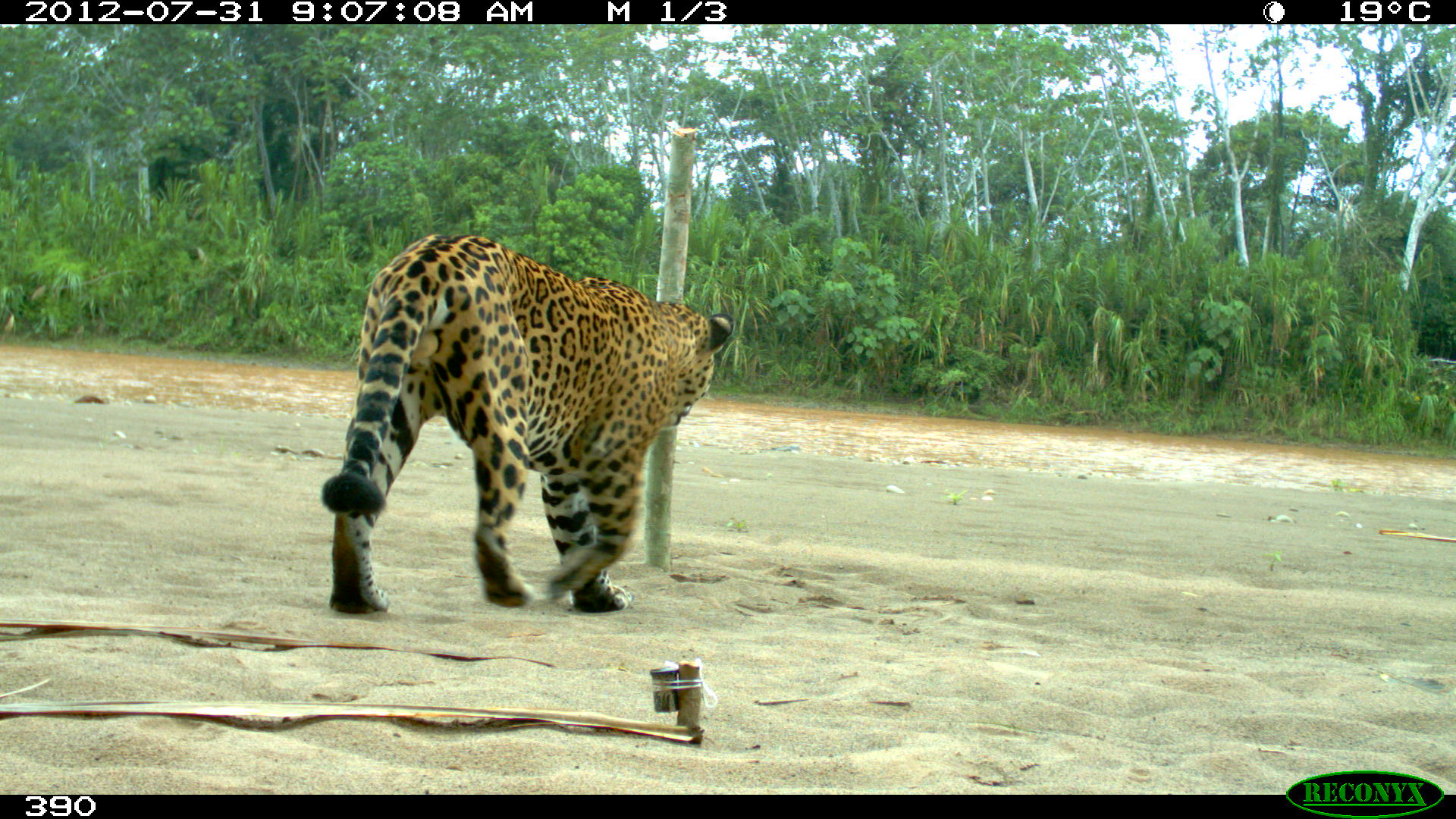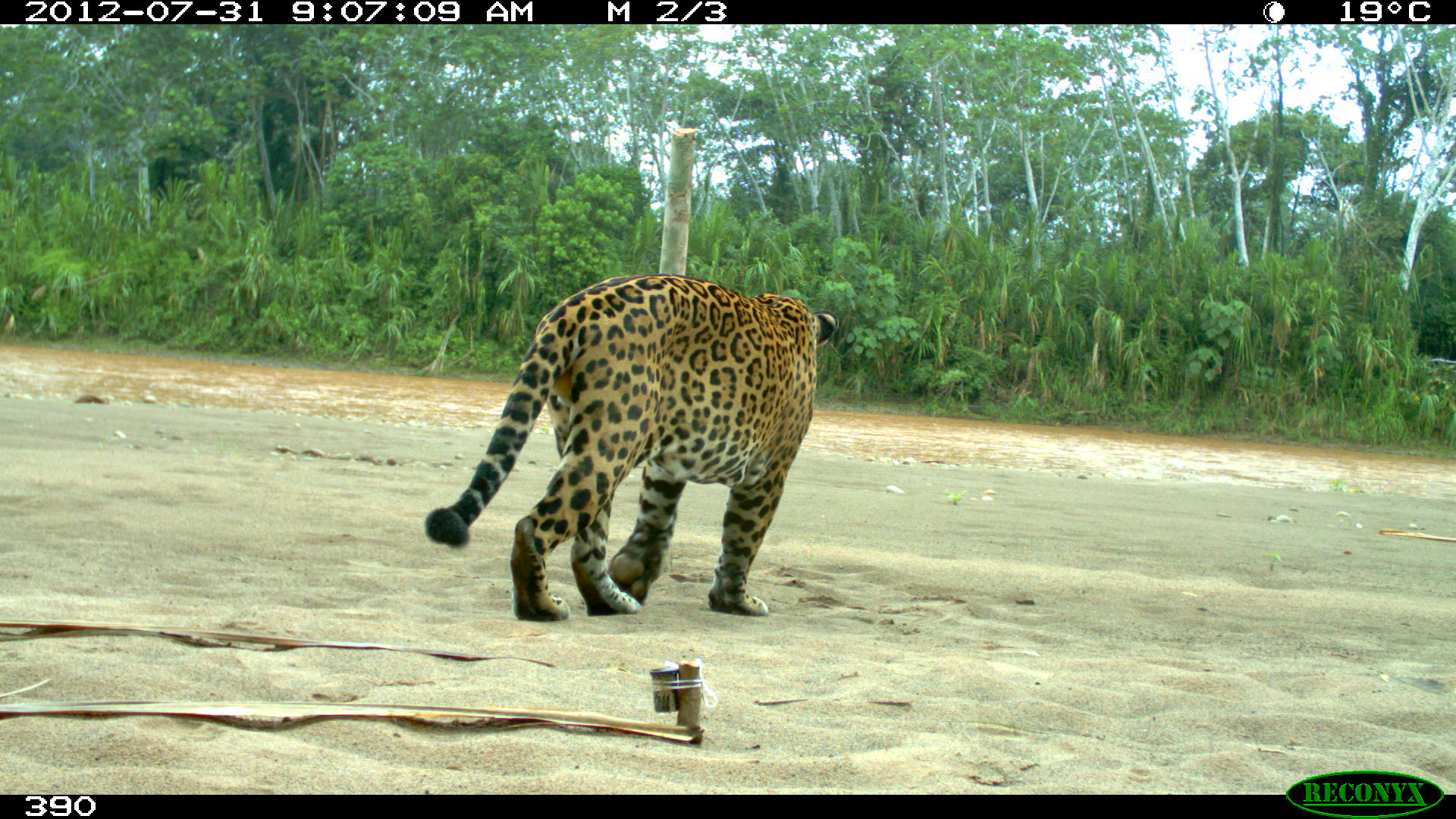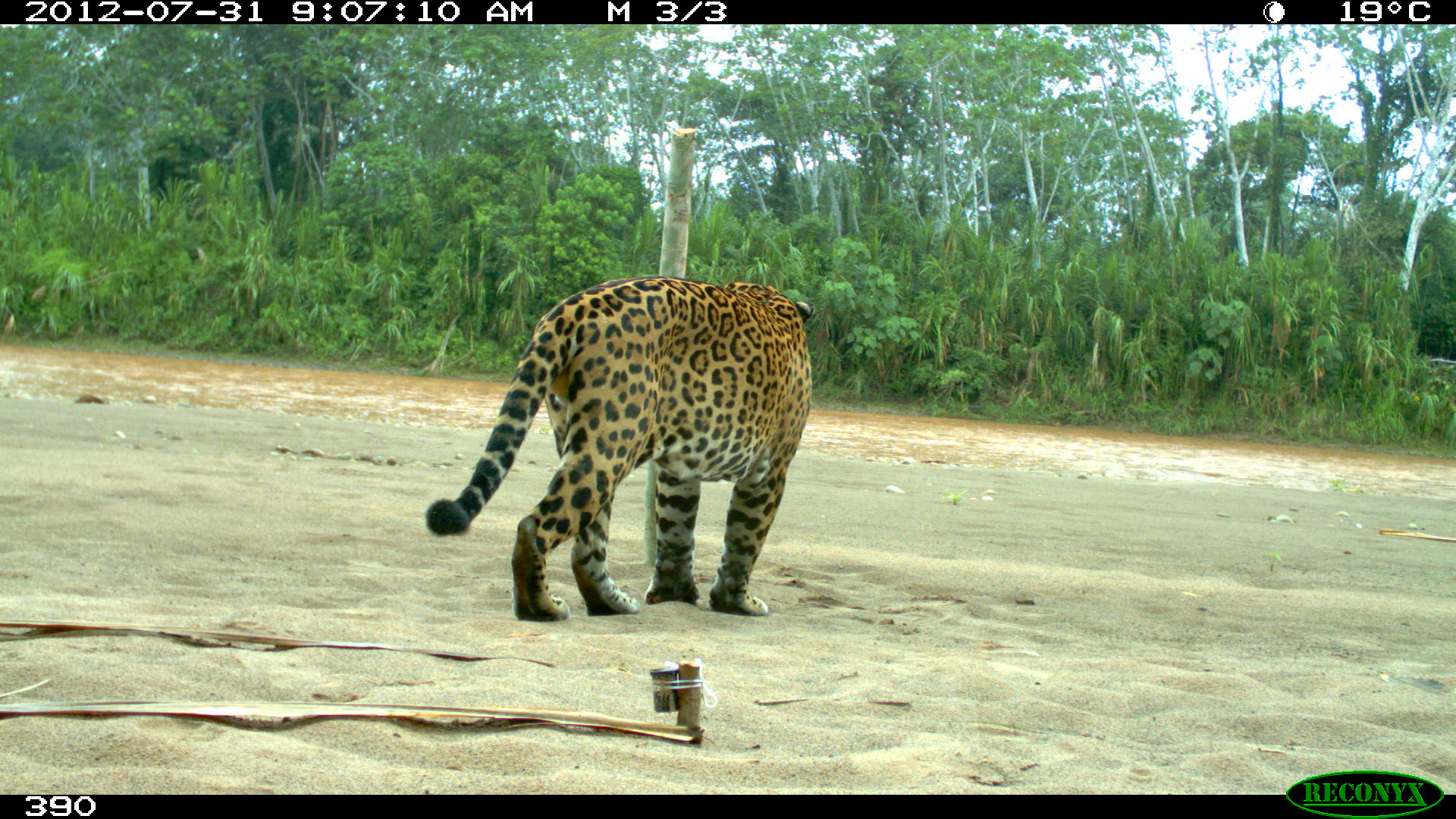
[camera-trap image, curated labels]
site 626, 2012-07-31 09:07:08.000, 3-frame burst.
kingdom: Animalia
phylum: Chordata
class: Mammalia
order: Carnivora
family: Felidae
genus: Panthera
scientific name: Panthera onca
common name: jaguar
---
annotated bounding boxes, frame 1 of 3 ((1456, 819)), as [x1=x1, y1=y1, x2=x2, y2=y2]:
panthera onca: [x1=320, y1=228, x2=735, y2=615]